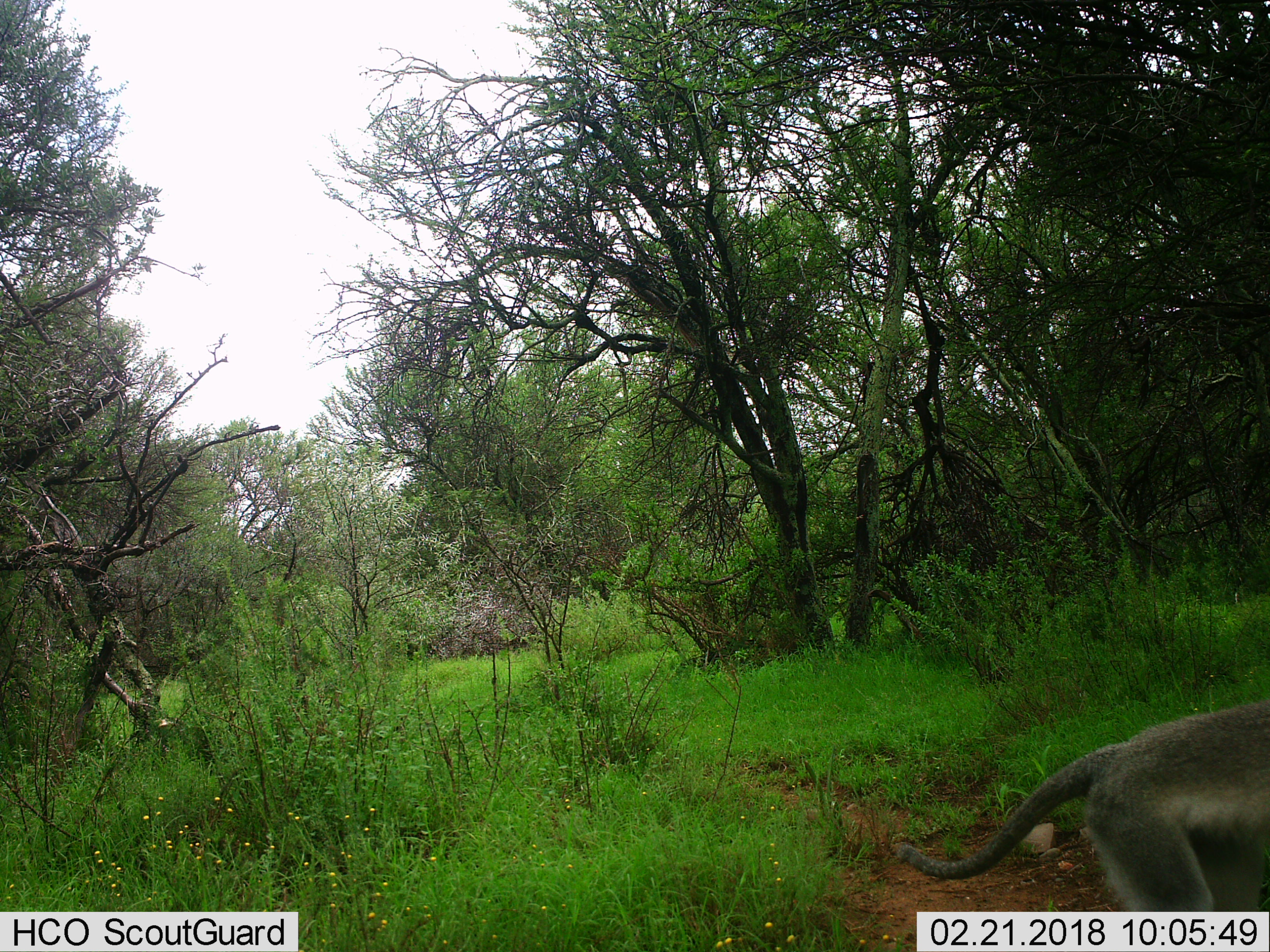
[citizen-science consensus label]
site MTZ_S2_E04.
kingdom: Animalia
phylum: Chordata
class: Mammalia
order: Primates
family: Cercopithecidae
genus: Chlorocebus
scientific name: Chlorocebus pygerythrus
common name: vervet monkey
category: monkeyvervet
Monkeyvervet (vervet monkey) (Chlorocebus pygerythrus), count 1. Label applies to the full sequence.